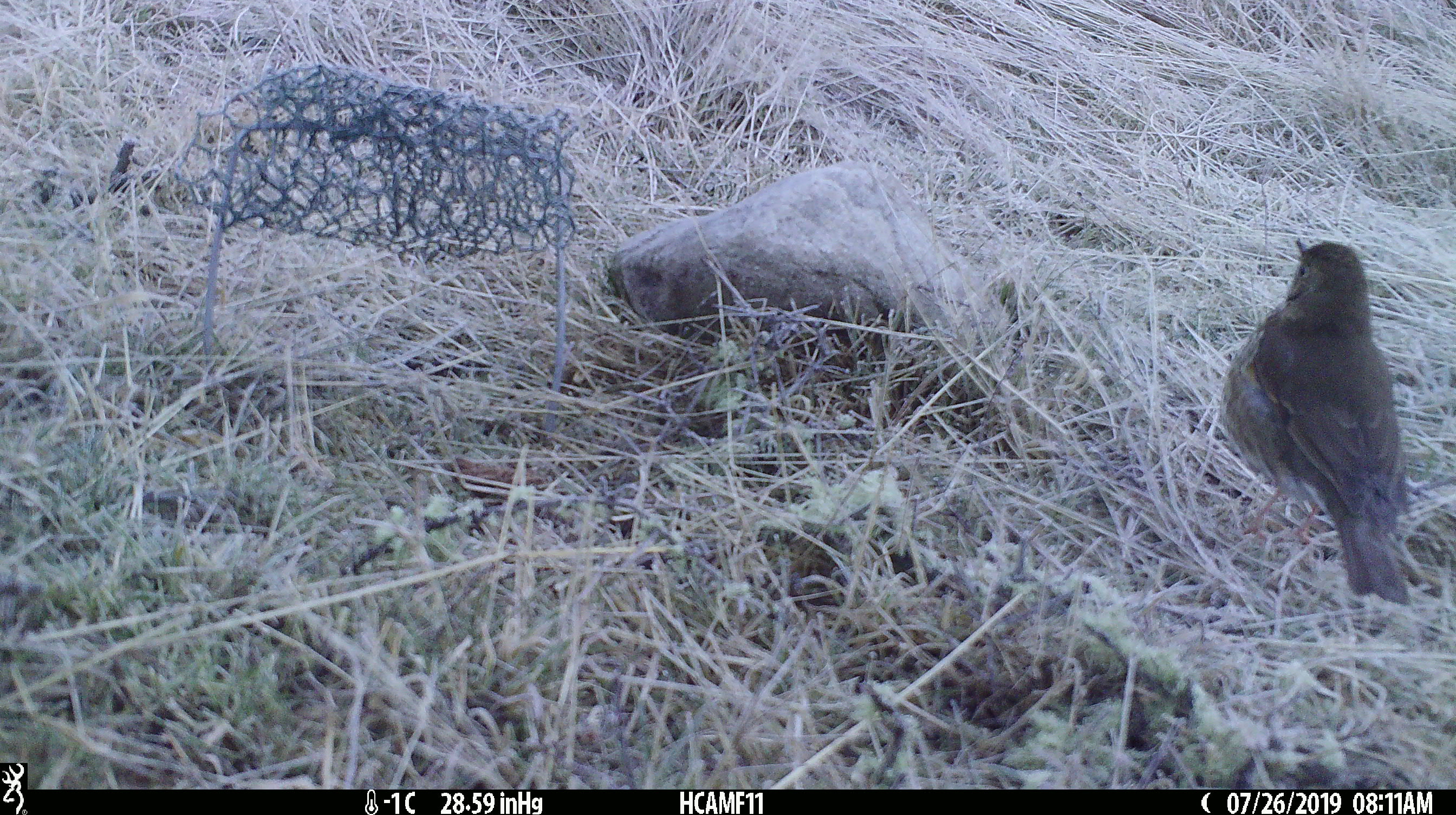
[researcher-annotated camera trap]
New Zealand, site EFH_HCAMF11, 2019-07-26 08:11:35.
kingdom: Animalia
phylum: Chordata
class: Aves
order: Passeriformes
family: Turdidae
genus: Turdus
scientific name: Turdus philomelos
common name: song thrush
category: thrush